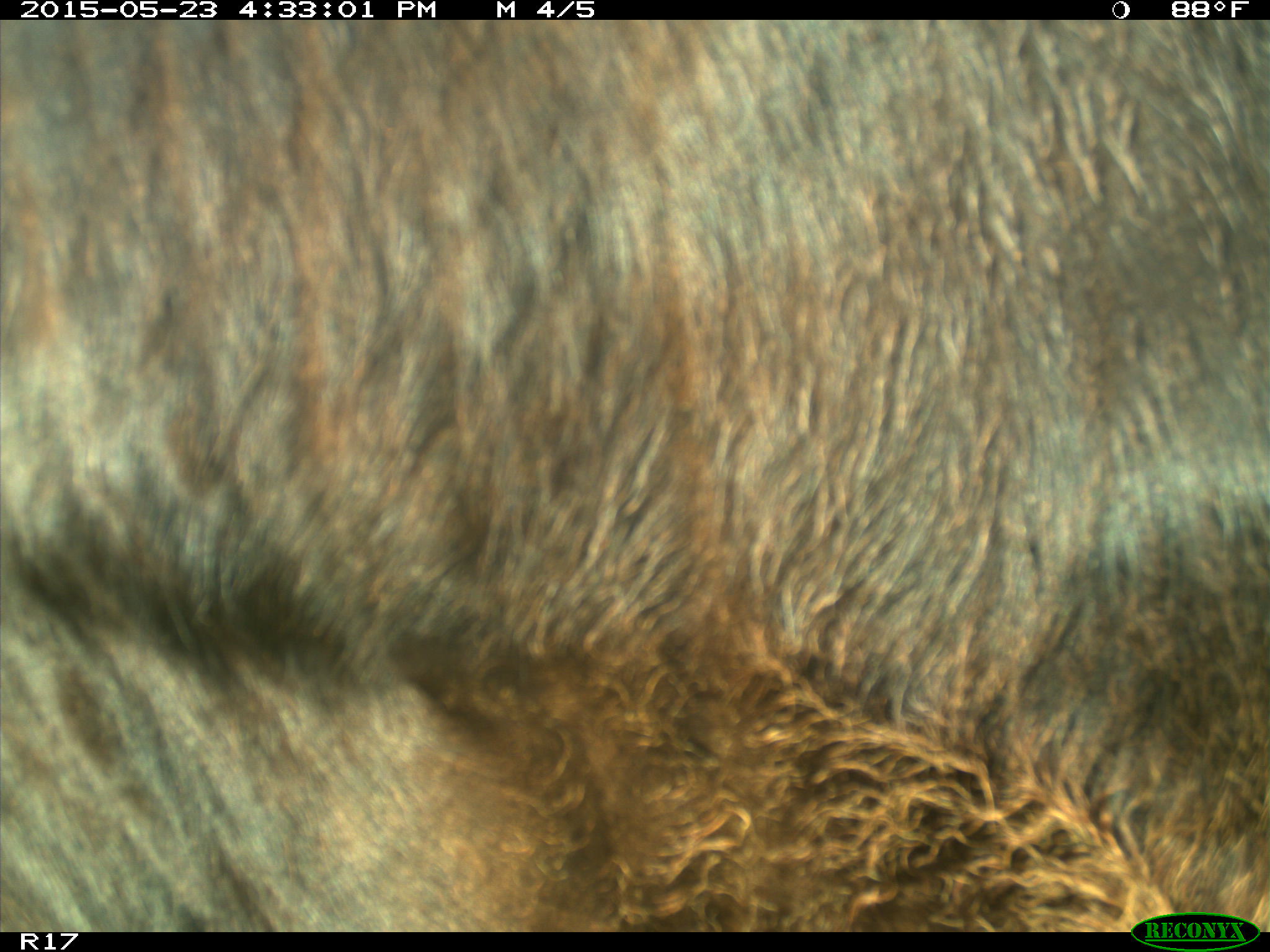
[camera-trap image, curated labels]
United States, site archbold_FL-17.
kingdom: Animalia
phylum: Chordata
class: Mammalia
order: Artiodactyla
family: Bovidae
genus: Bos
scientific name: Bos taurus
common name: domestic cow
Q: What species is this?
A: Bos taurus (domestic cow).